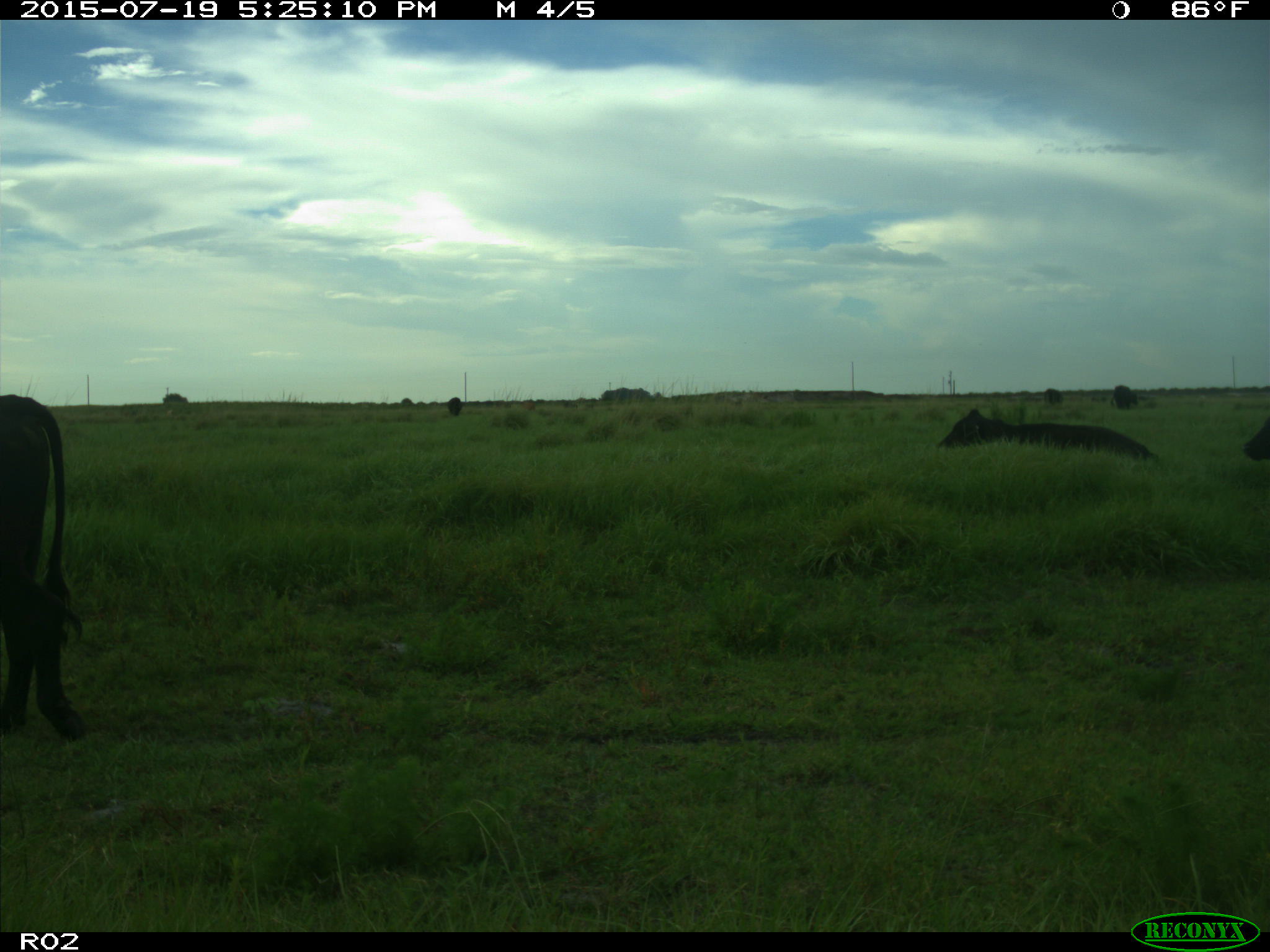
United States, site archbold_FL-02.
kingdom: Animalia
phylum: Chordata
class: Mammalia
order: Artiodactyla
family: Bovidae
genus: Bos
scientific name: Bos taurus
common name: domestic cow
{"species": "Bos taurus (domestic cow)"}